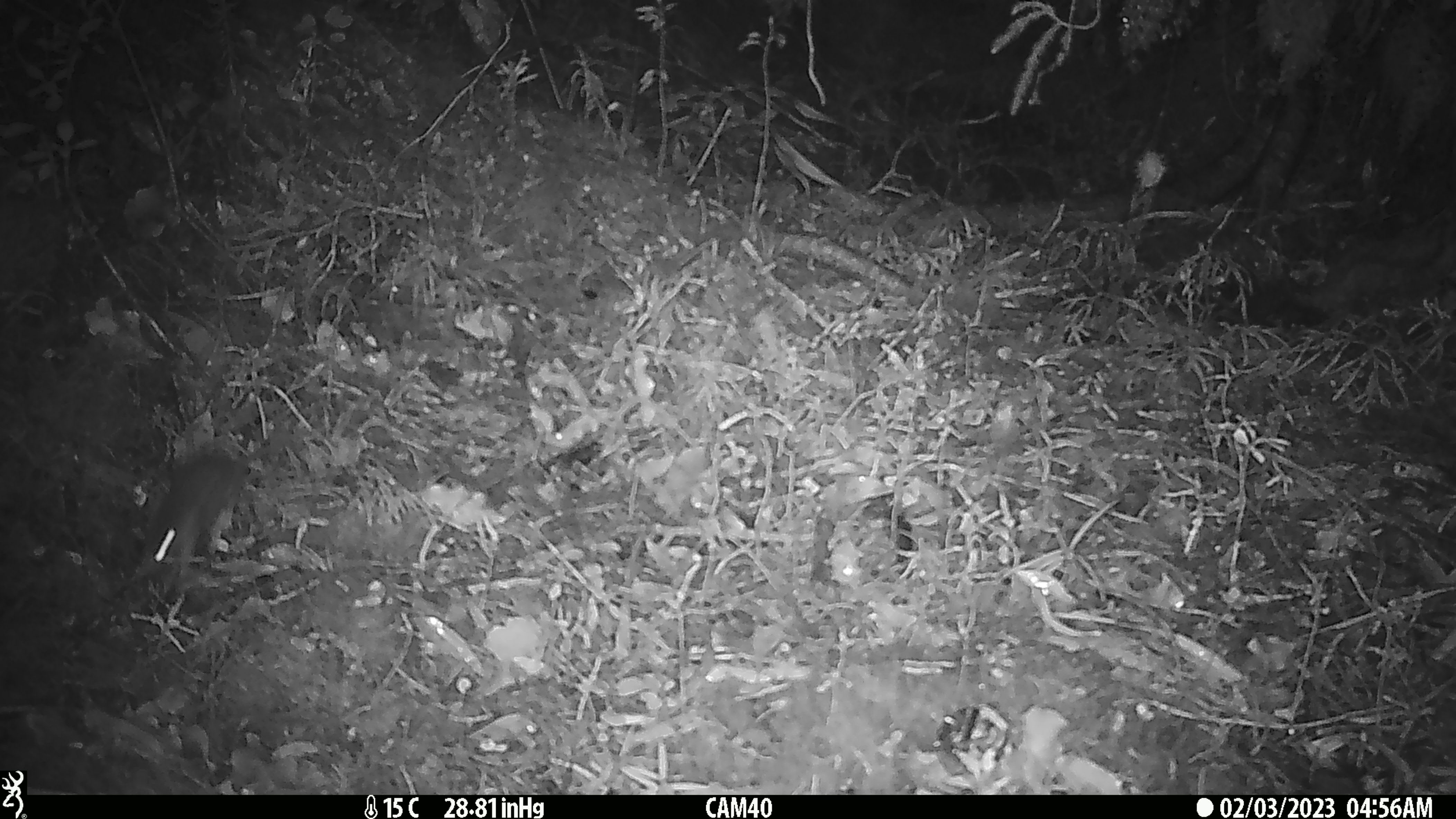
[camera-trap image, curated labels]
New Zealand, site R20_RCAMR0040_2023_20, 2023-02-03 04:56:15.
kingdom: Animalia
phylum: Chordata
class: Mammalia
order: Rodentia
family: Muridae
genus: Mus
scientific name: Mus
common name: mouse